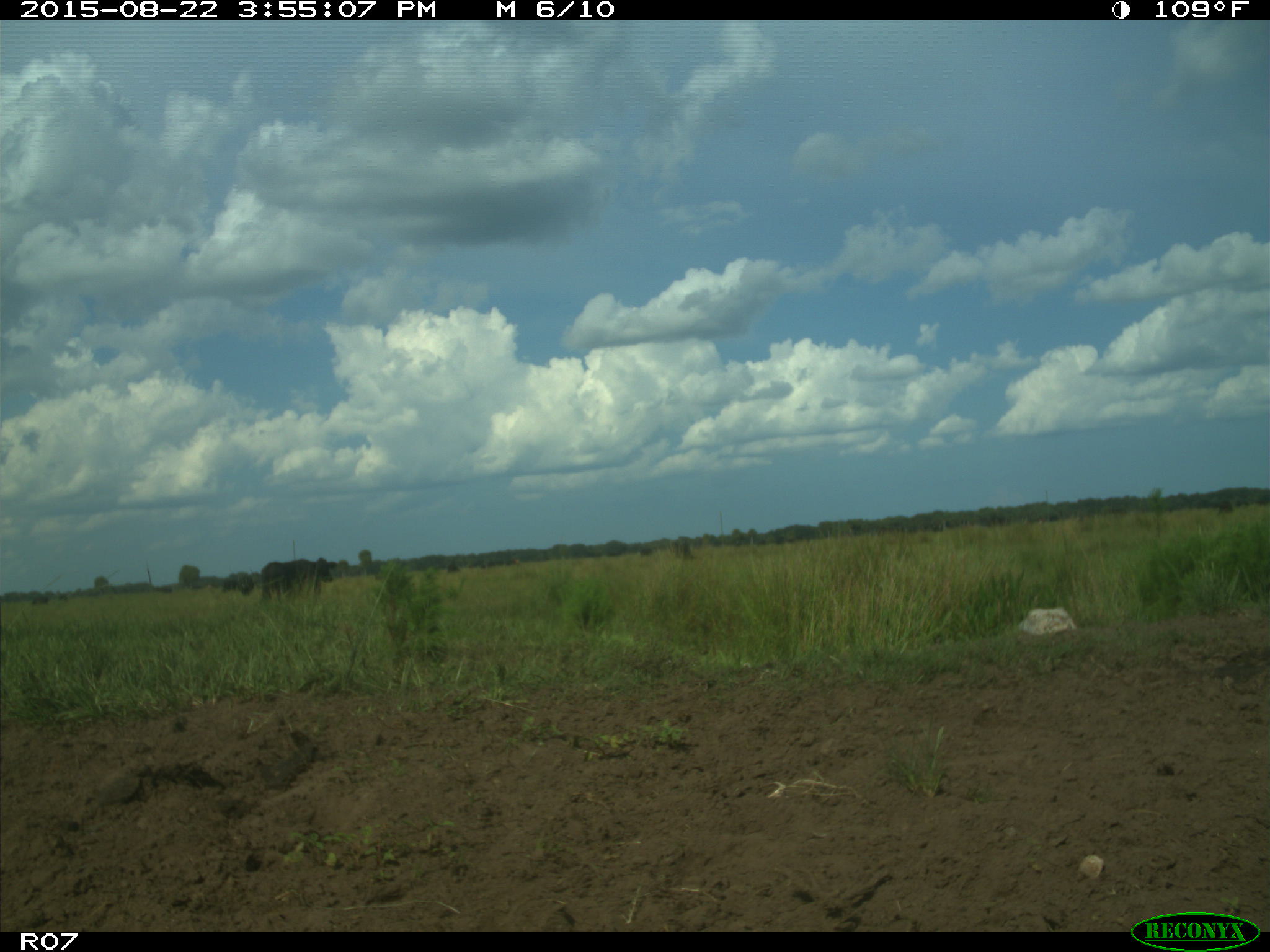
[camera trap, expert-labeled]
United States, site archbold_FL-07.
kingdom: Animalia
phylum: Chordata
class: Mammalia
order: Artiodactyla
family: Bovidae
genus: Bos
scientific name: Bos taurus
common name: domestic cow